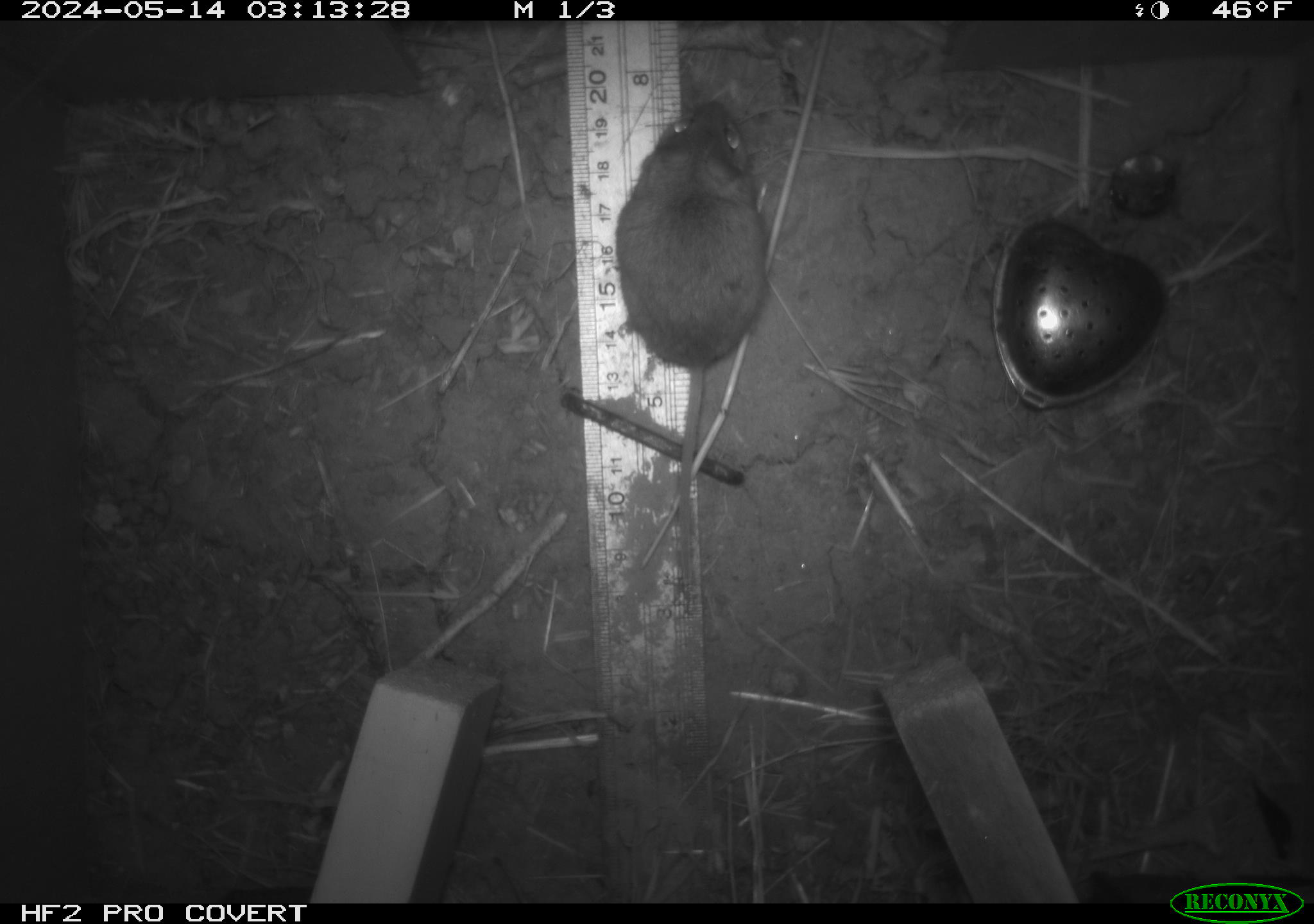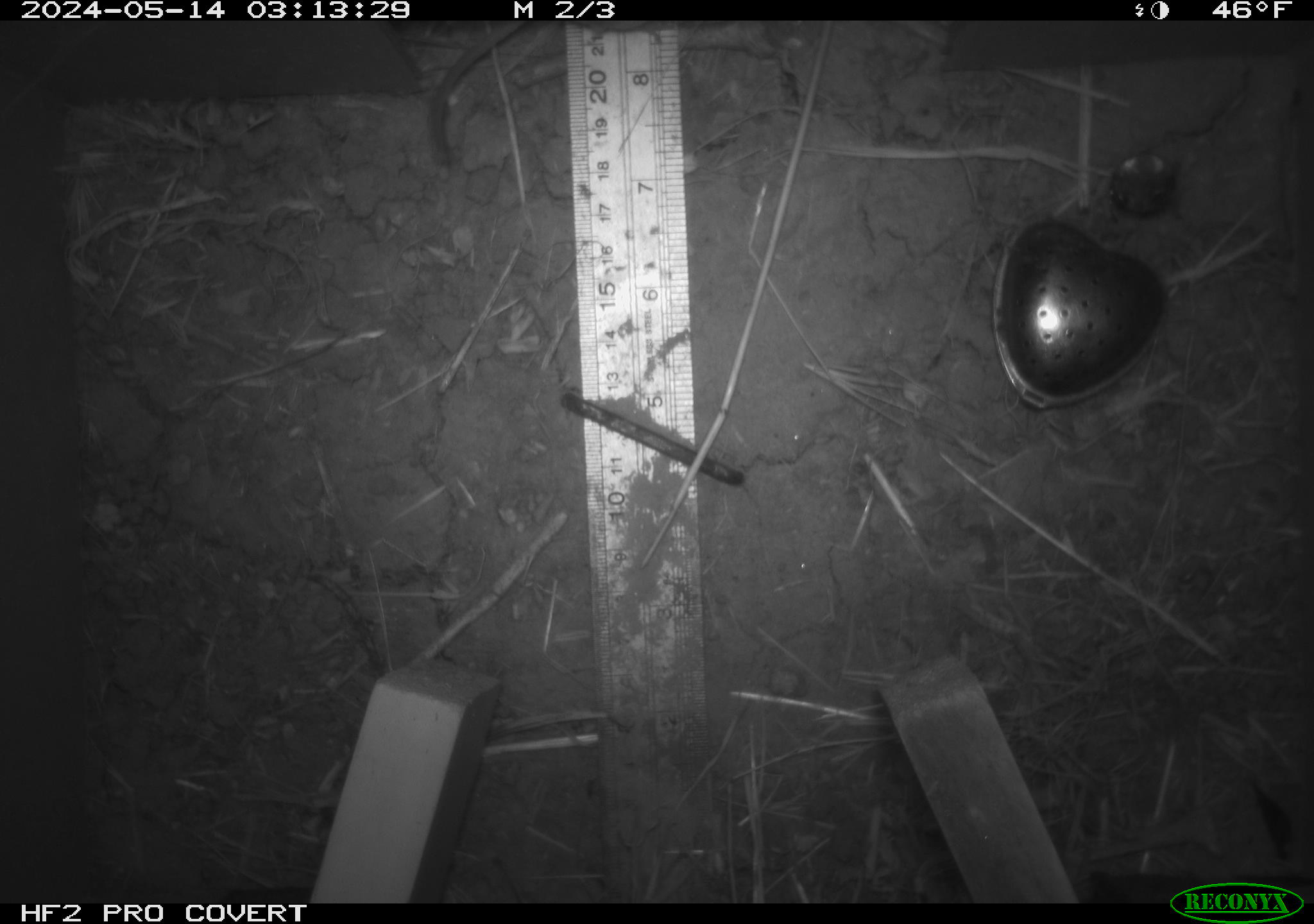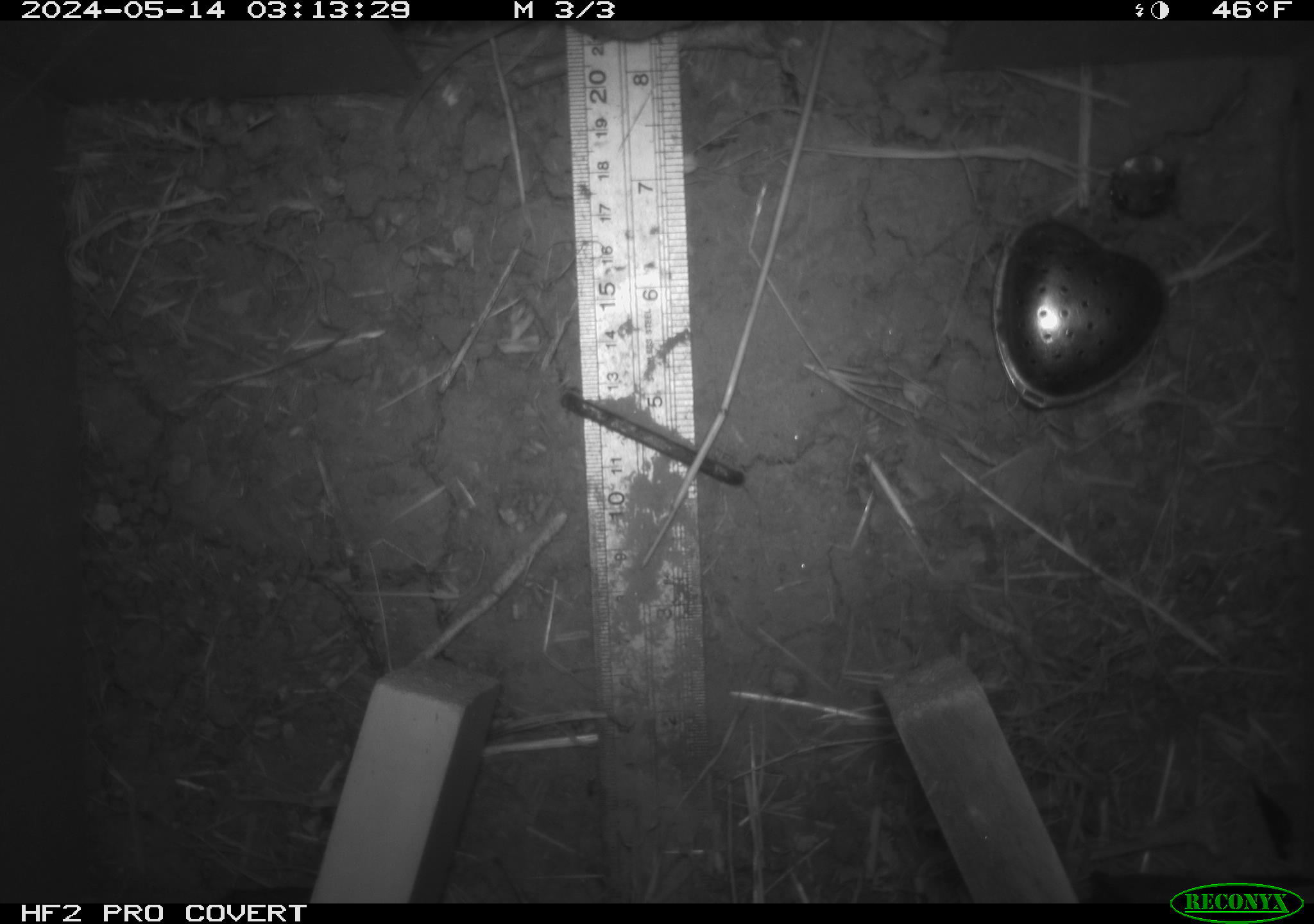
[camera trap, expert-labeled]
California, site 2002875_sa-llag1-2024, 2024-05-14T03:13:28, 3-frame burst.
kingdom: Animalia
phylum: Chordata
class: Mammalia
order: Rodentia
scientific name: Rodentia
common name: mouse species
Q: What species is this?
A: Mouse species (Rodentia).